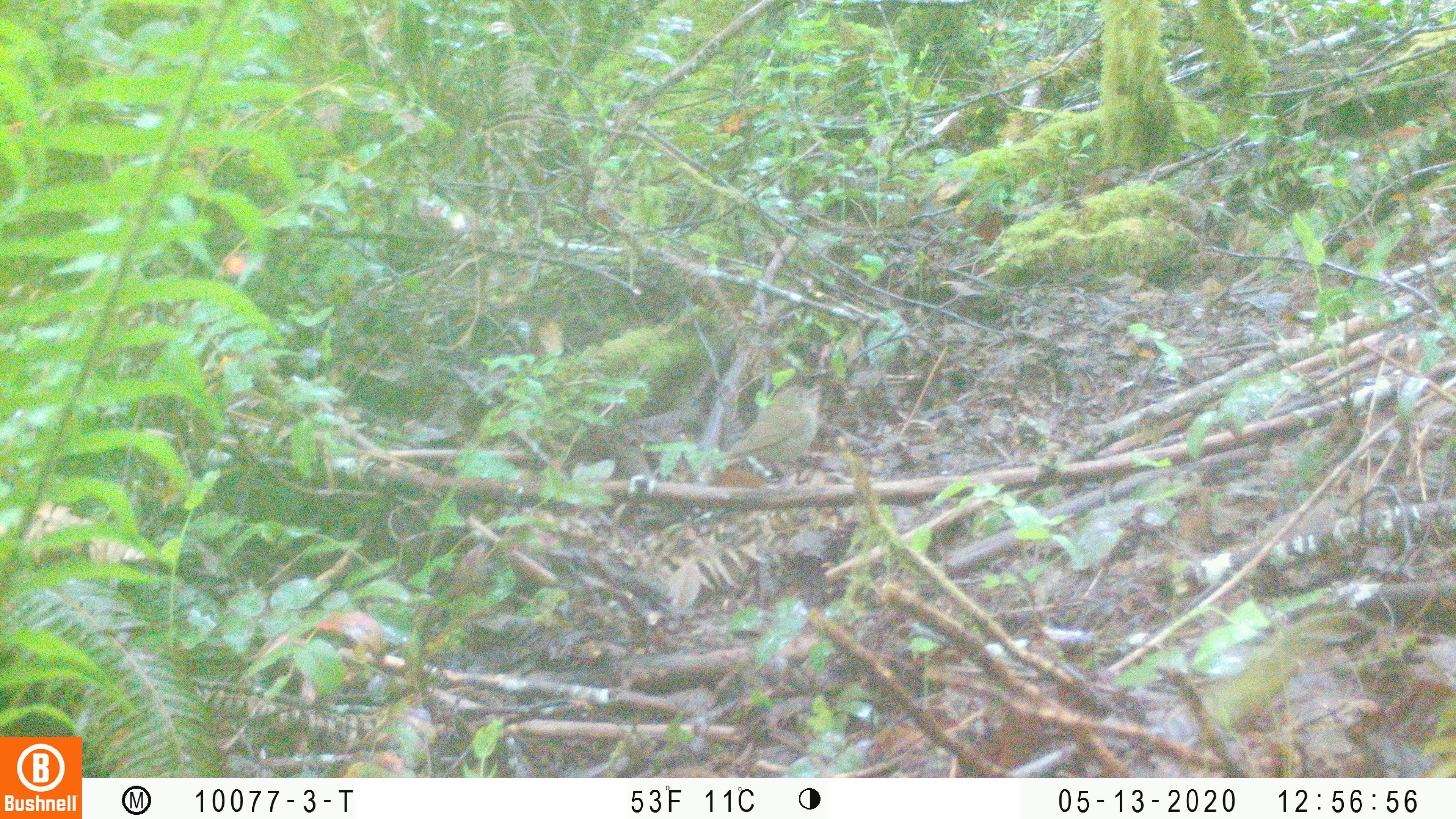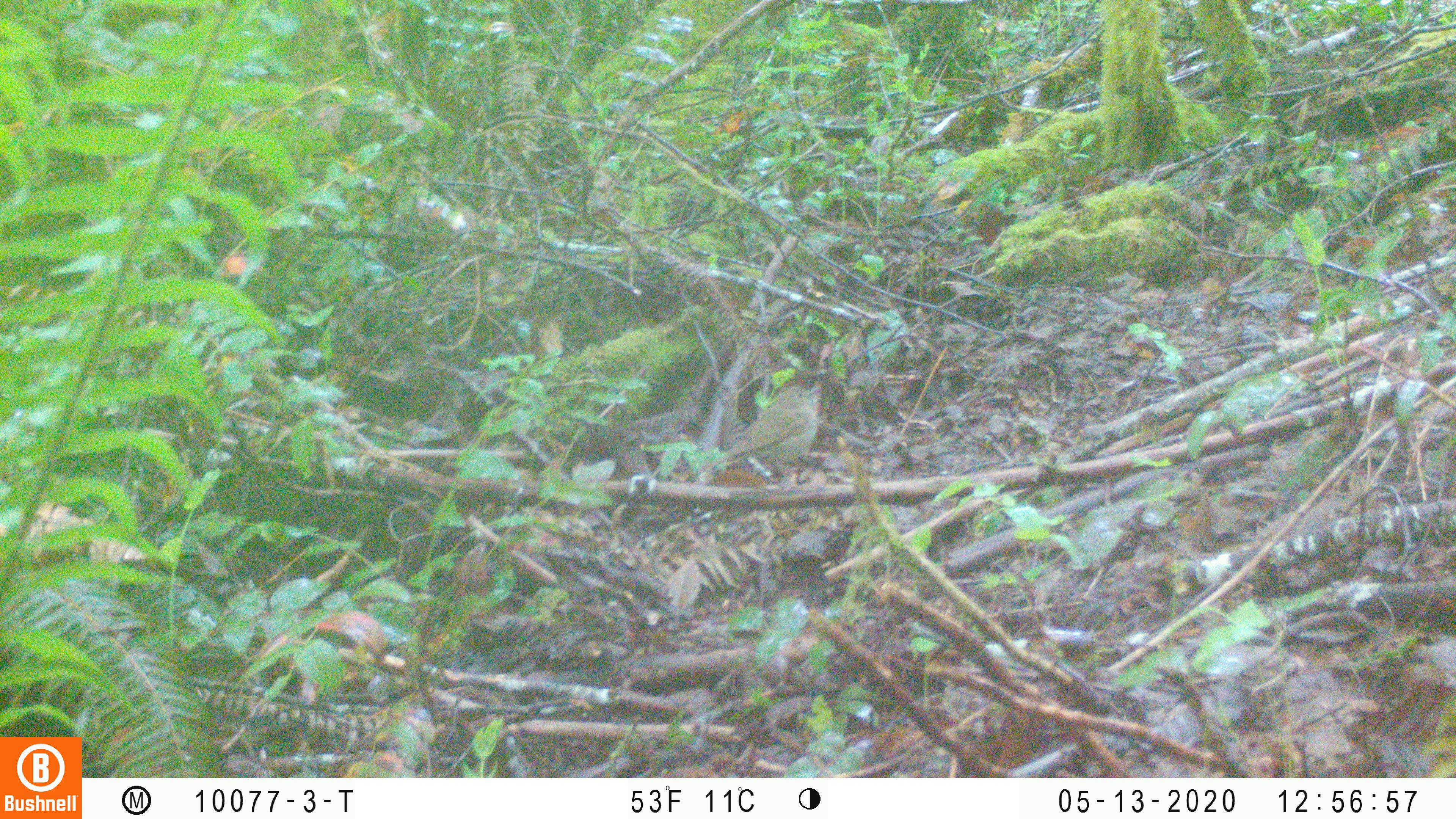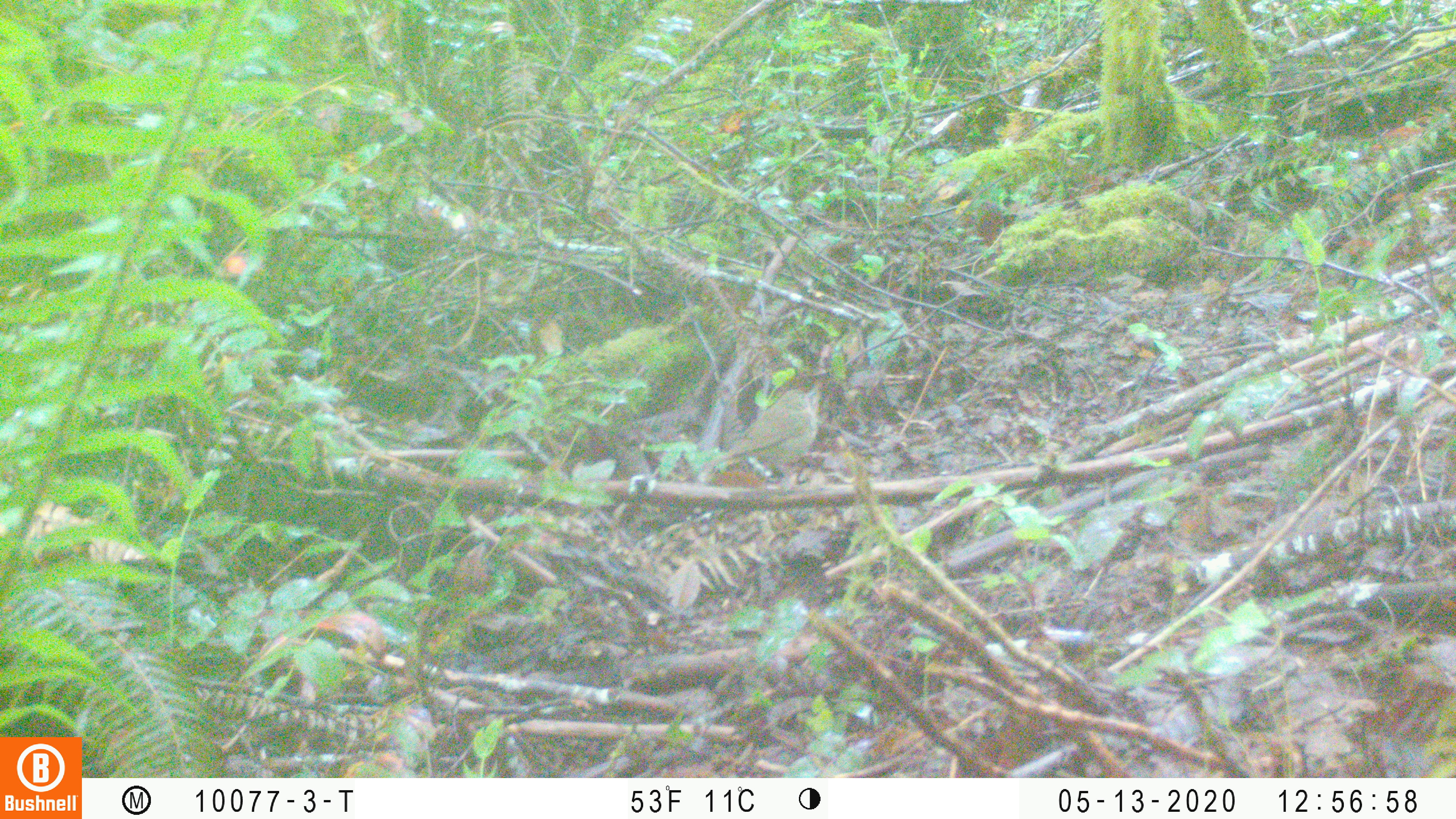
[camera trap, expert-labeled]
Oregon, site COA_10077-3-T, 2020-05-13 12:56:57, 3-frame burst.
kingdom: Animalia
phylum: Chordata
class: Aves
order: Passeriformes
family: Turdidae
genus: Catharus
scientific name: Catharus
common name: brown thrushes and nightingale-thrushes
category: catharus species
Catharus species (brown thrushes and nightingale-thrushes) (Catharus).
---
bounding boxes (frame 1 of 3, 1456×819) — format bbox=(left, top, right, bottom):
catharus species: bbox=(681, 372, 836, 501)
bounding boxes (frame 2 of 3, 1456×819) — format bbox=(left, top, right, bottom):
catharus species: bbox=(690, 371, 839, 496)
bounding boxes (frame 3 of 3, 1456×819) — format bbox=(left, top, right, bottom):
catharus species: bbox=(688, 370, 832, 499)